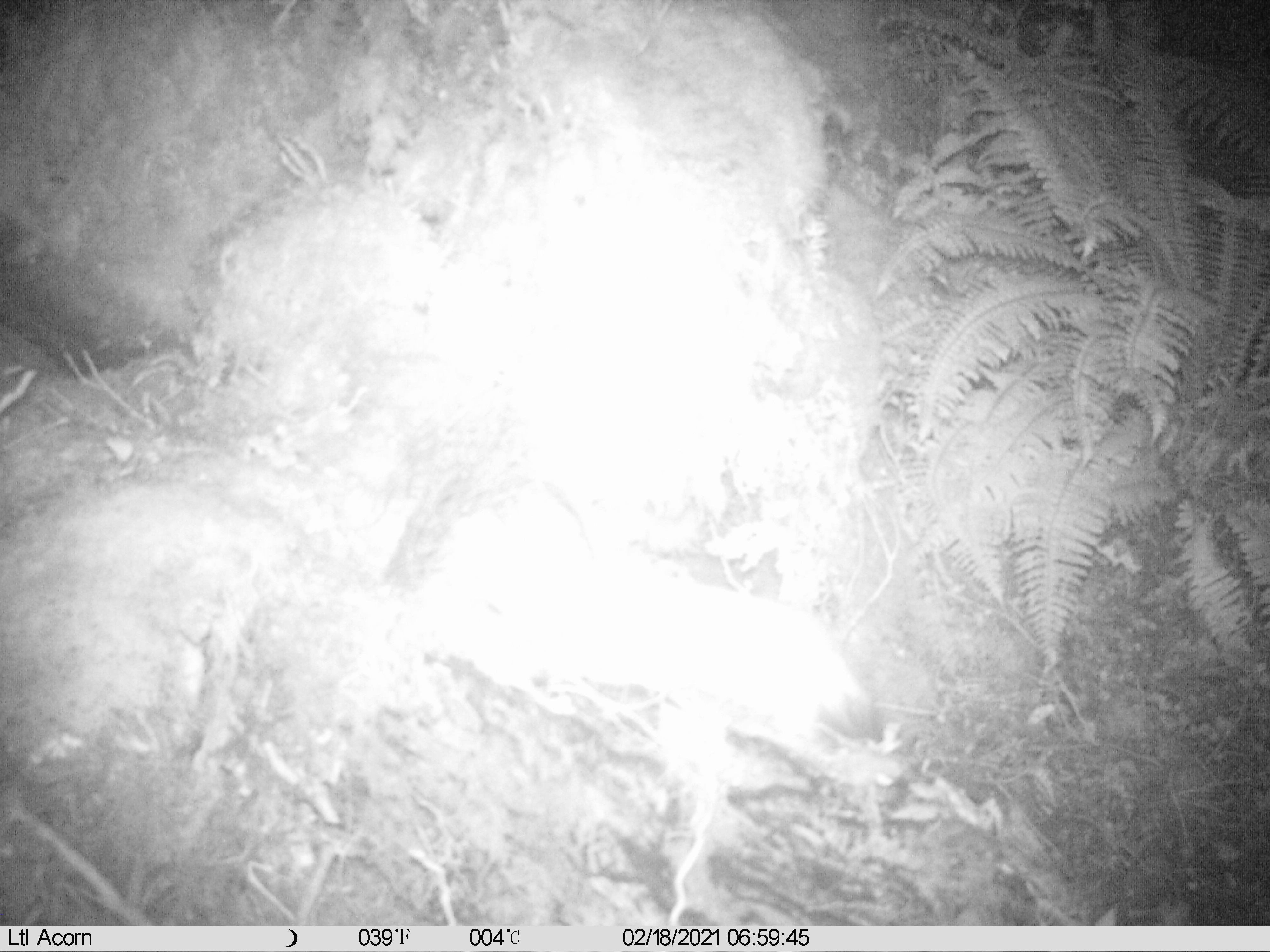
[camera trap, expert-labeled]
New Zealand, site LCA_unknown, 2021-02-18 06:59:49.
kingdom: Animalia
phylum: Chordata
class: Mammalia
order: Carnivora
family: Mustelidae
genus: Mustela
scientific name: Mustela erminea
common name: stoat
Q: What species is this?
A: Stoat (Mustela erminea).